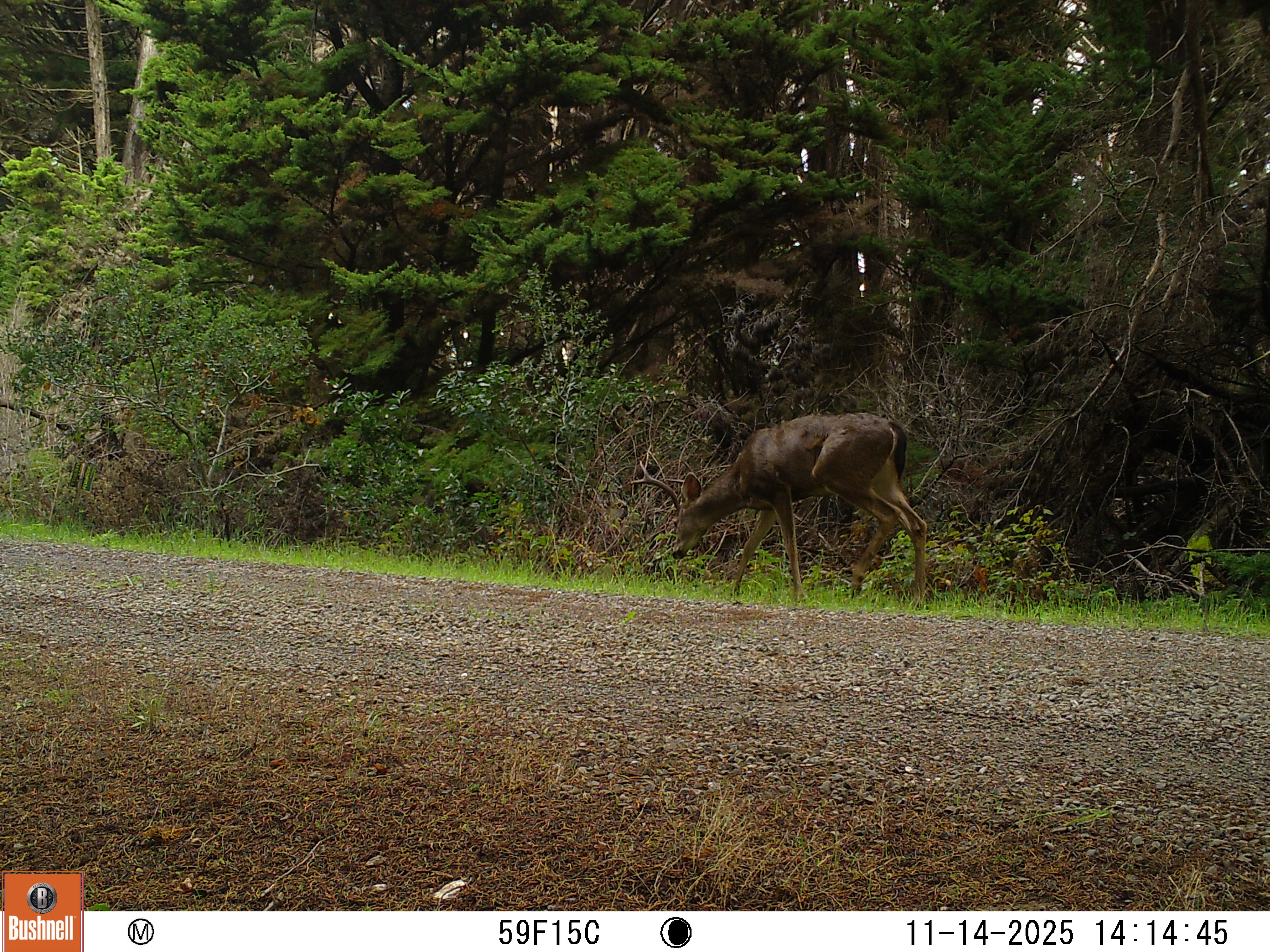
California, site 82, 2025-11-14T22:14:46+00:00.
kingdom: Animalia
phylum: Chordata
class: Mammalia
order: Artiodactyla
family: Cervidae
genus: Odocoileus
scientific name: Odocoileus hemionus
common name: mule deer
Mule deer (Odocoileus hemionus).